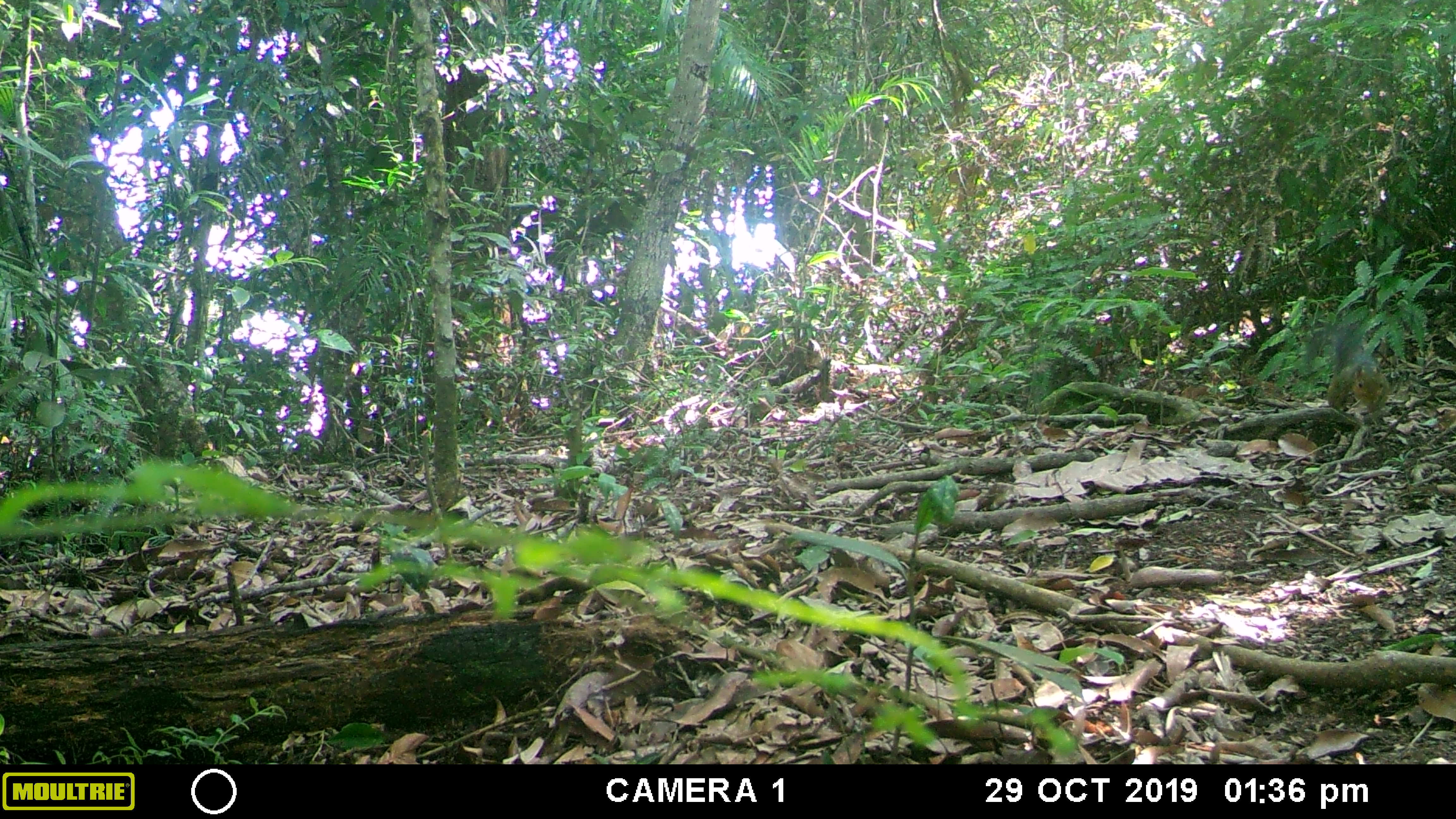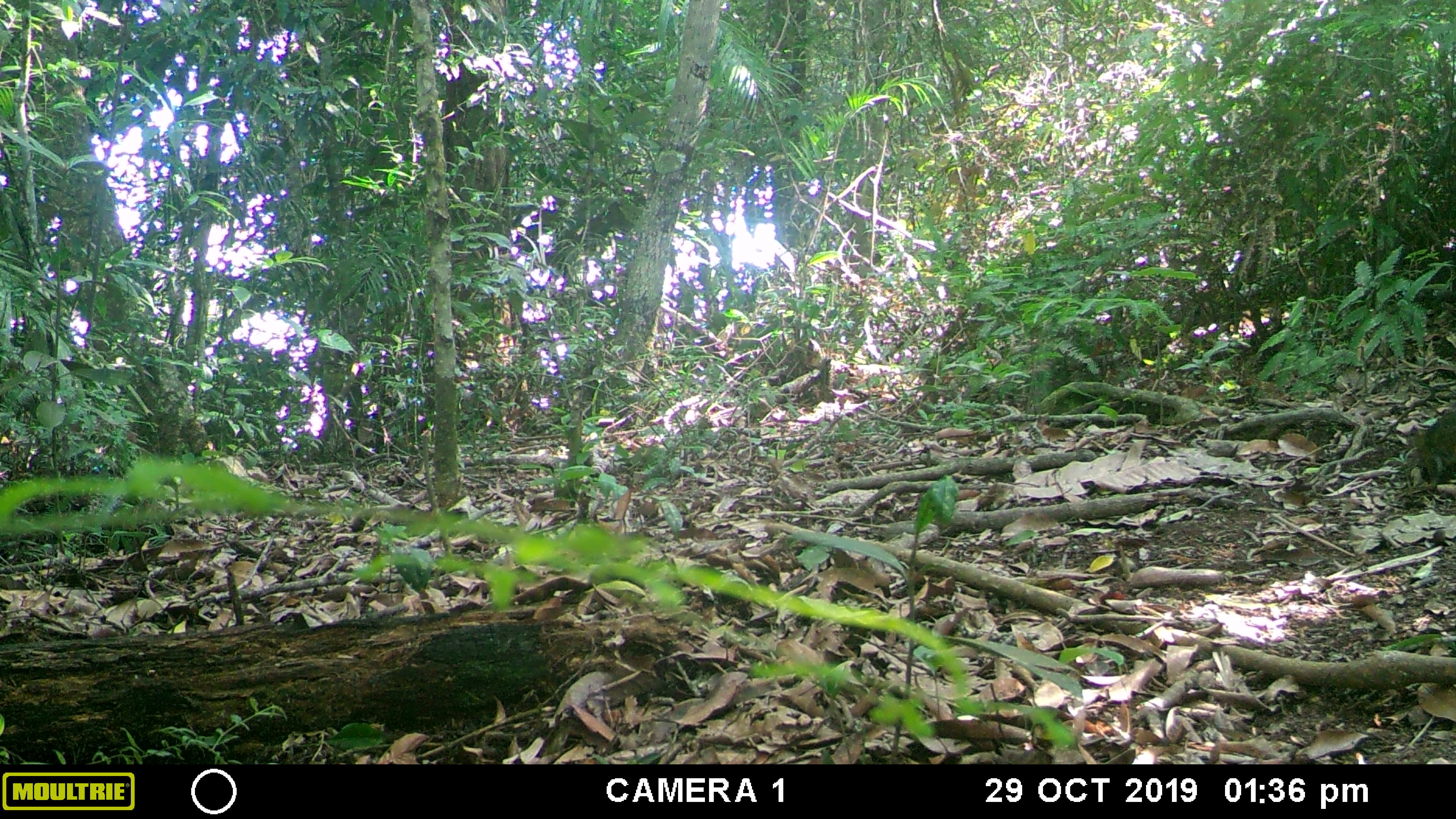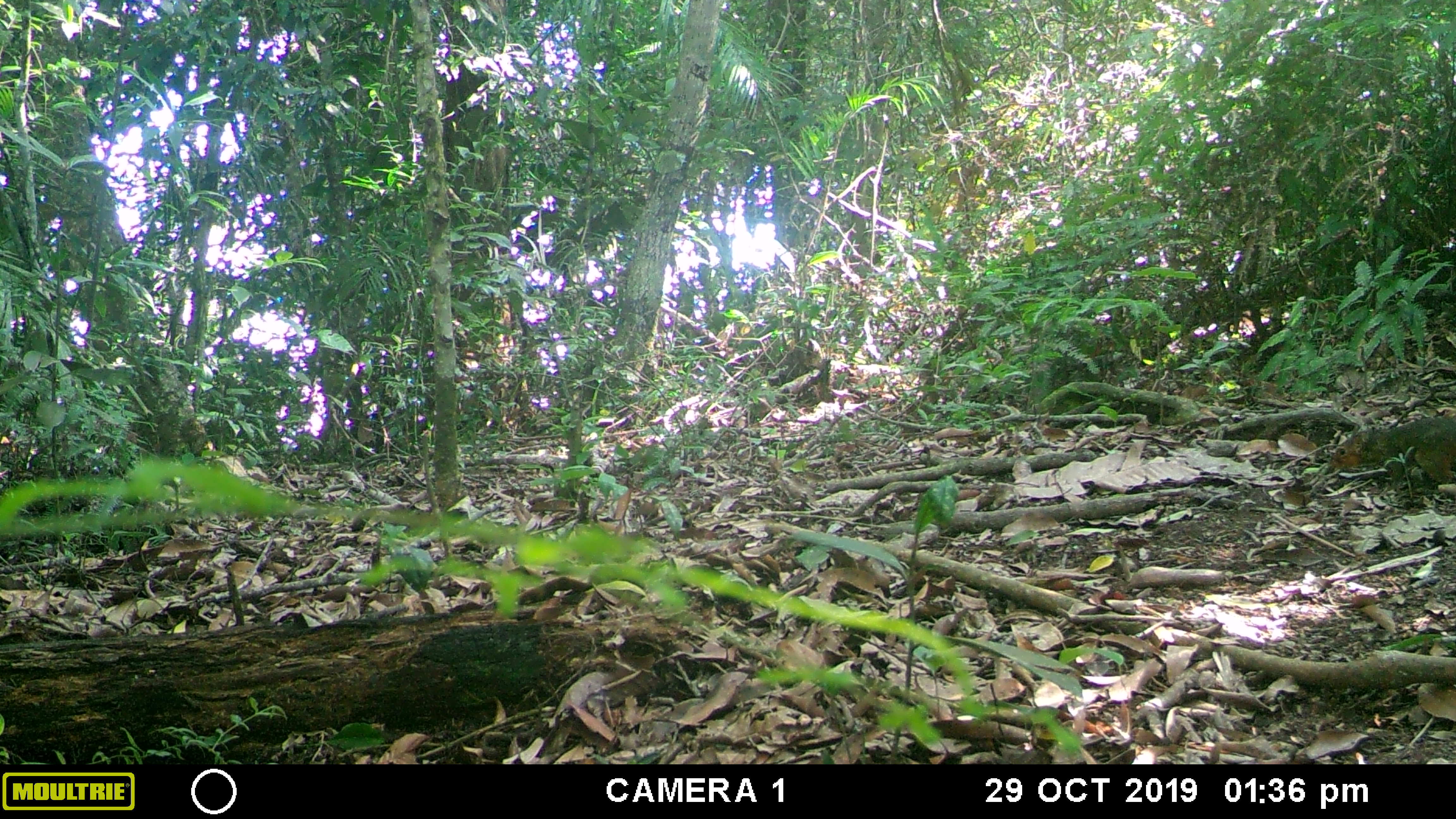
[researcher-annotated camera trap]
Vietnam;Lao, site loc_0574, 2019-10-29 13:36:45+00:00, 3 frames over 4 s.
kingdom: Animalia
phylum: Chordata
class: Mammalia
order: Rodentia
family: Sciuridae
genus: Dremomys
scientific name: Dremomys rufigenis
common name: red-cheeked squirrel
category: red cheeked squirrel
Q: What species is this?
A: Red cheeked squirrel (red-cheeked squirrel) (Dremomys rufigenis).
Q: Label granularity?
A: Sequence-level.